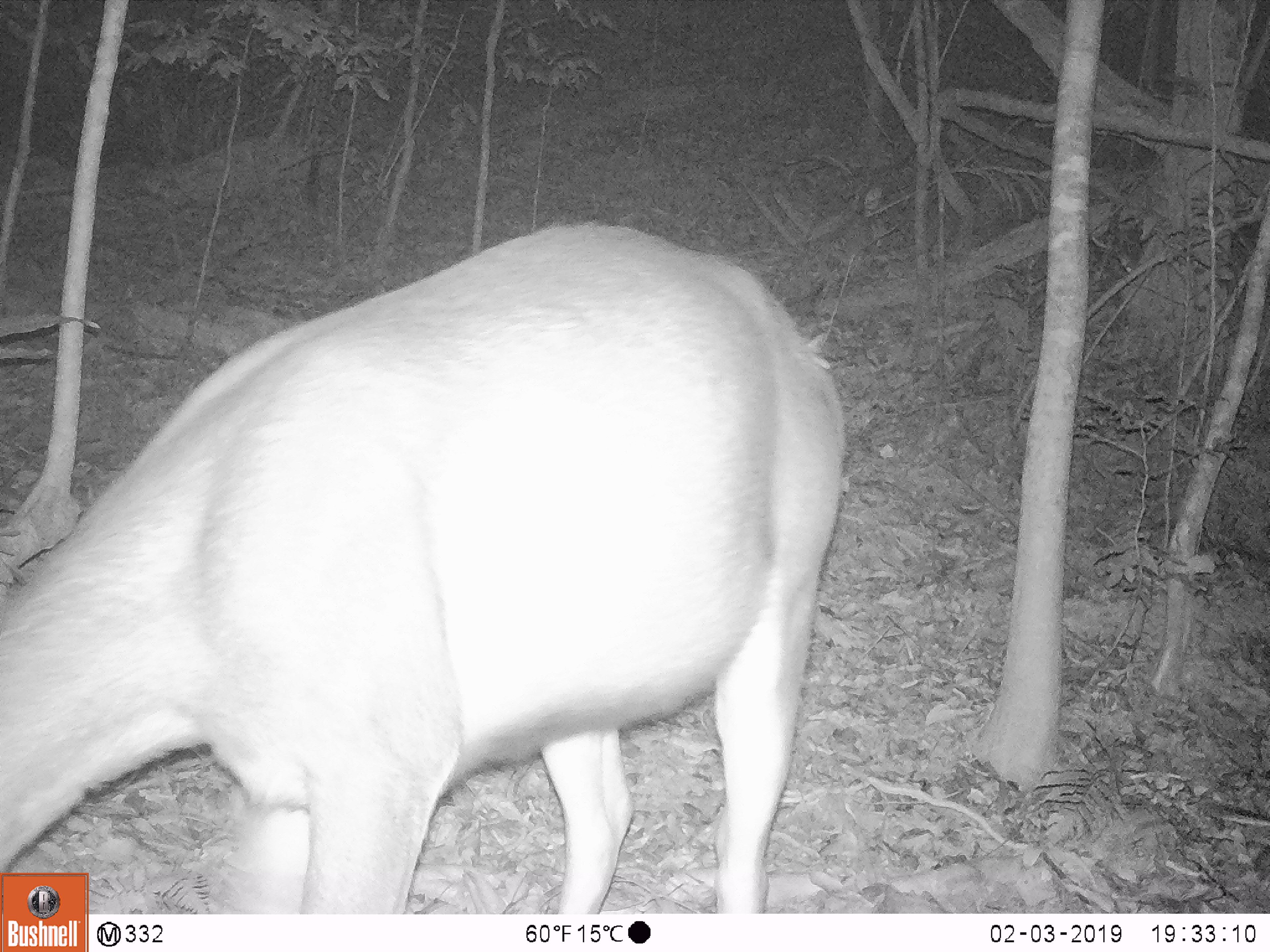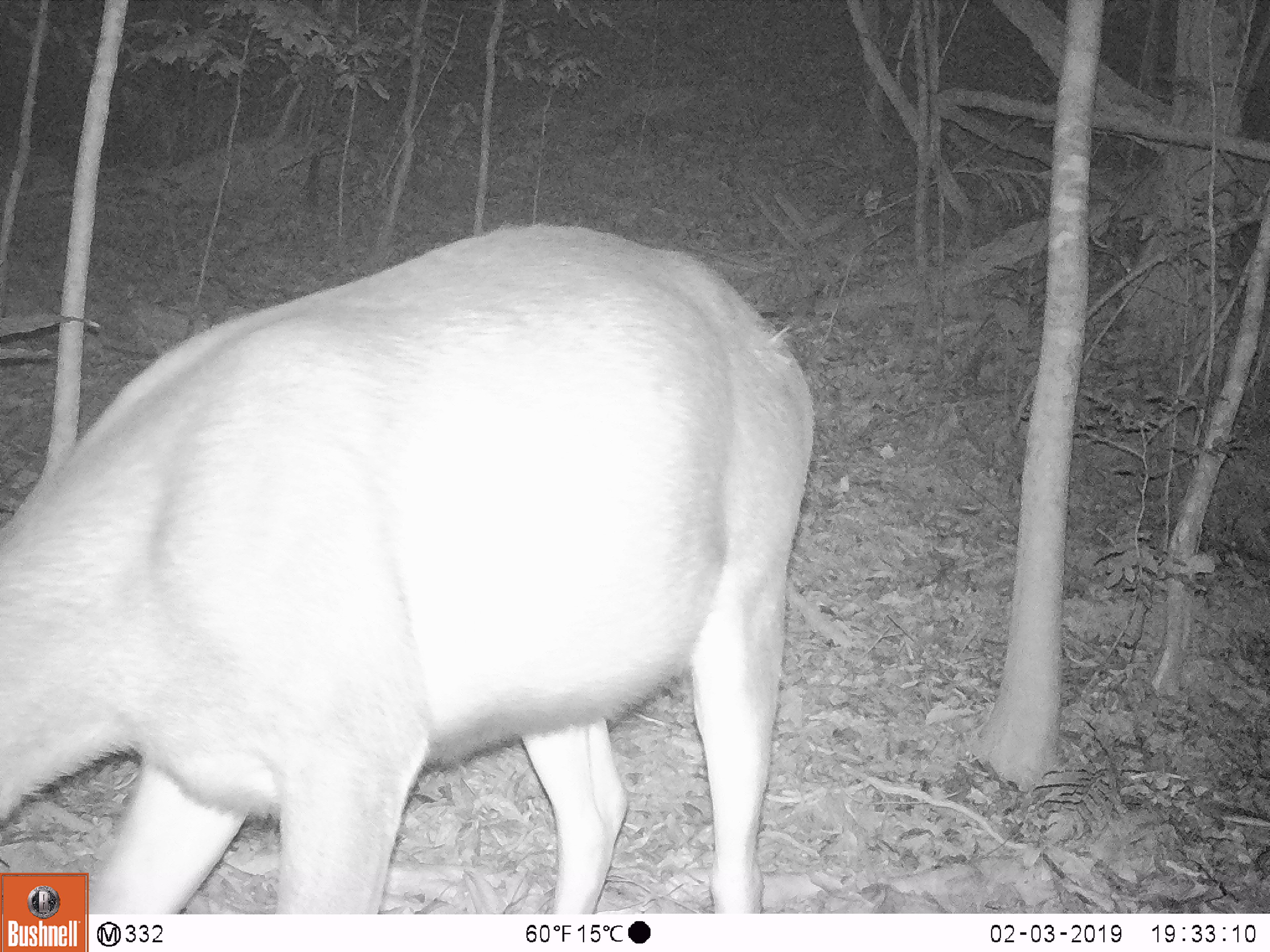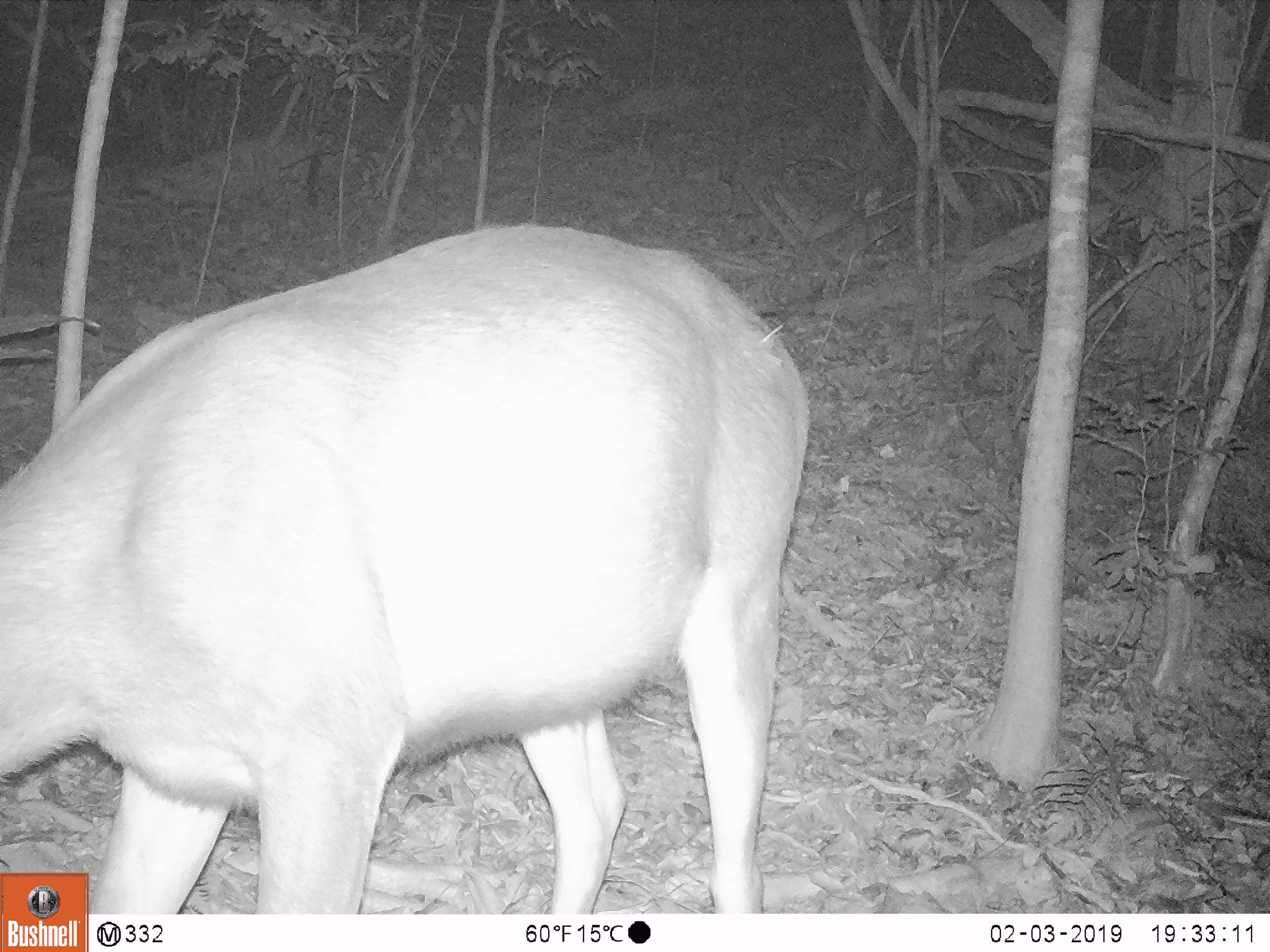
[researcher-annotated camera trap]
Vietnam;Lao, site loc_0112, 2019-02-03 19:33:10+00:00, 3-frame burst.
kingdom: Animalia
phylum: Chordata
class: Mammalia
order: Artiodactyla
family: Cervidae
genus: Rusa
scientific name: Rusa unicolor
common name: sambar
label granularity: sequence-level